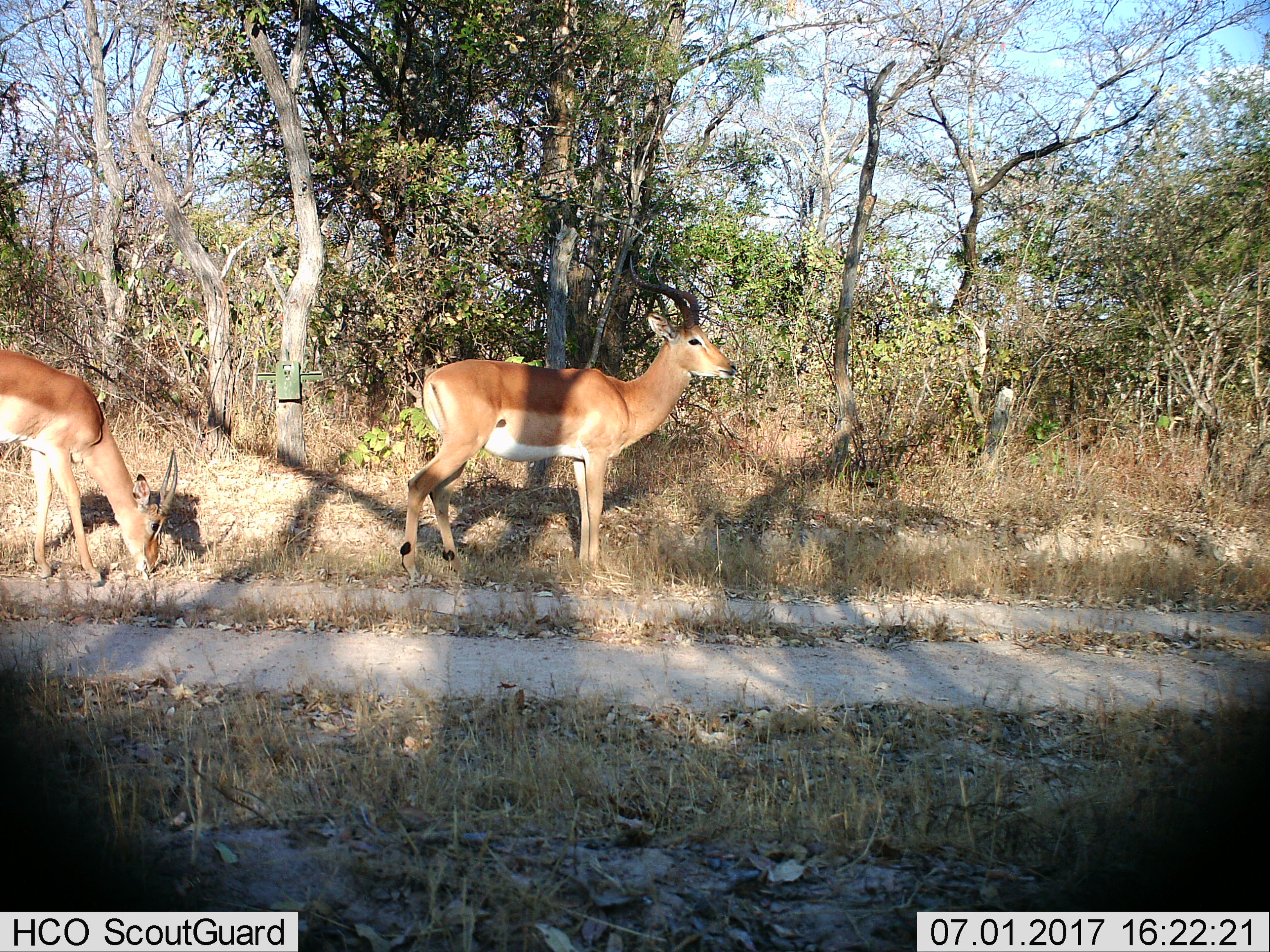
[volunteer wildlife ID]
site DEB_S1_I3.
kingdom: Animalia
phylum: Chordata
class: Mammalia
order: Artiodactyla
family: Bovidae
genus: Aepyceros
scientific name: Aepyceros melampus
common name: impala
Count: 2.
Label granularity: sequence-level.